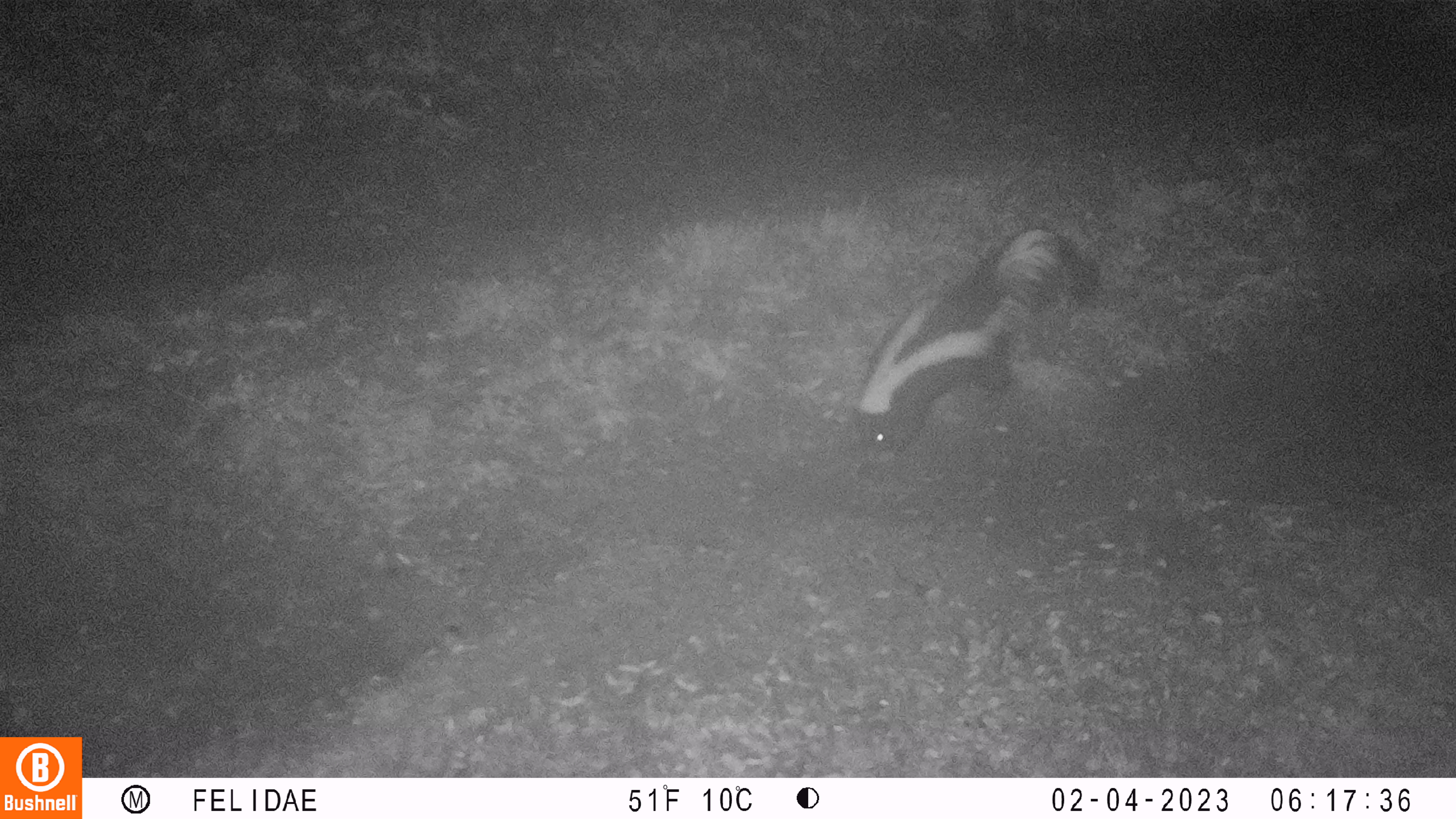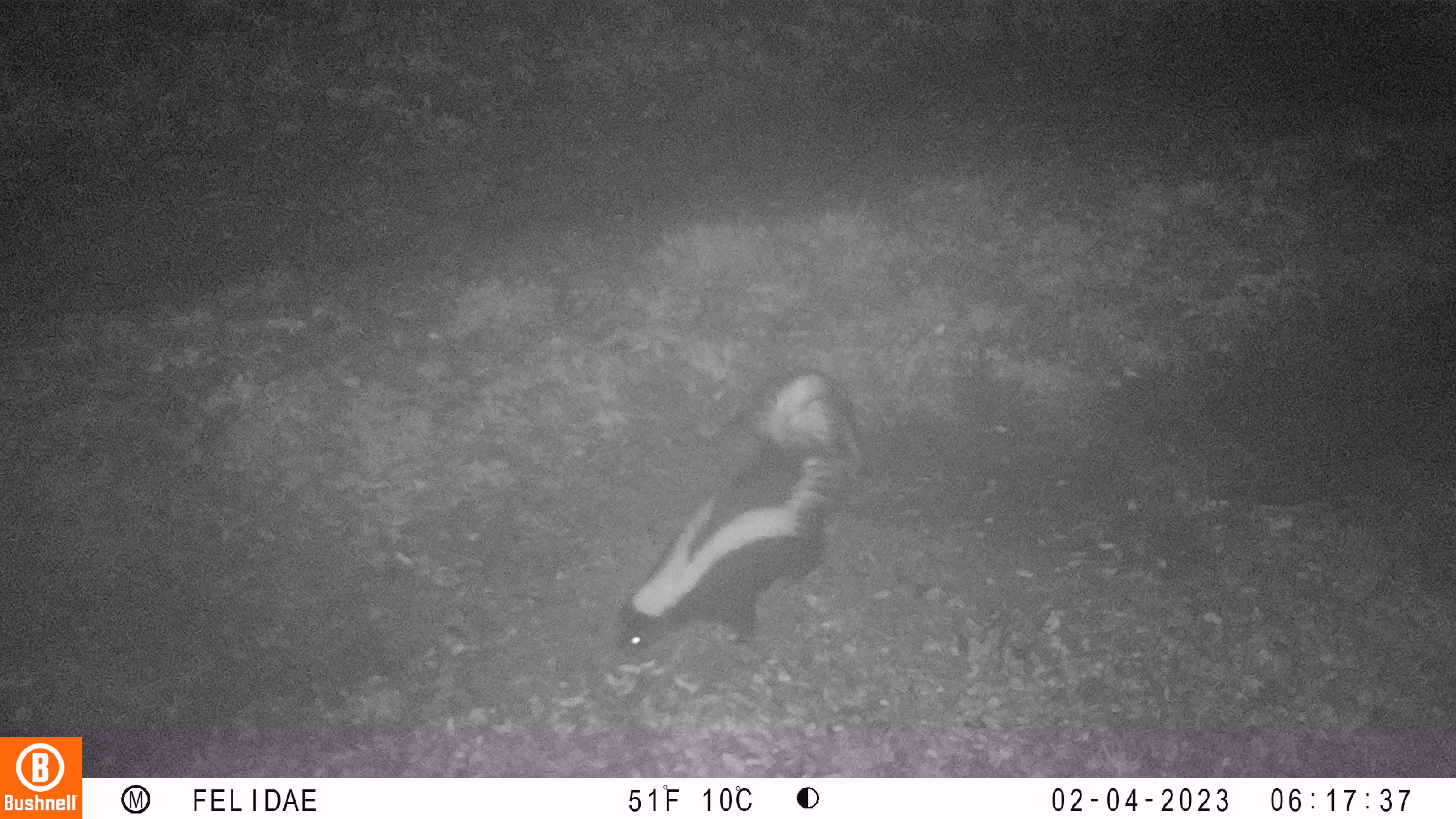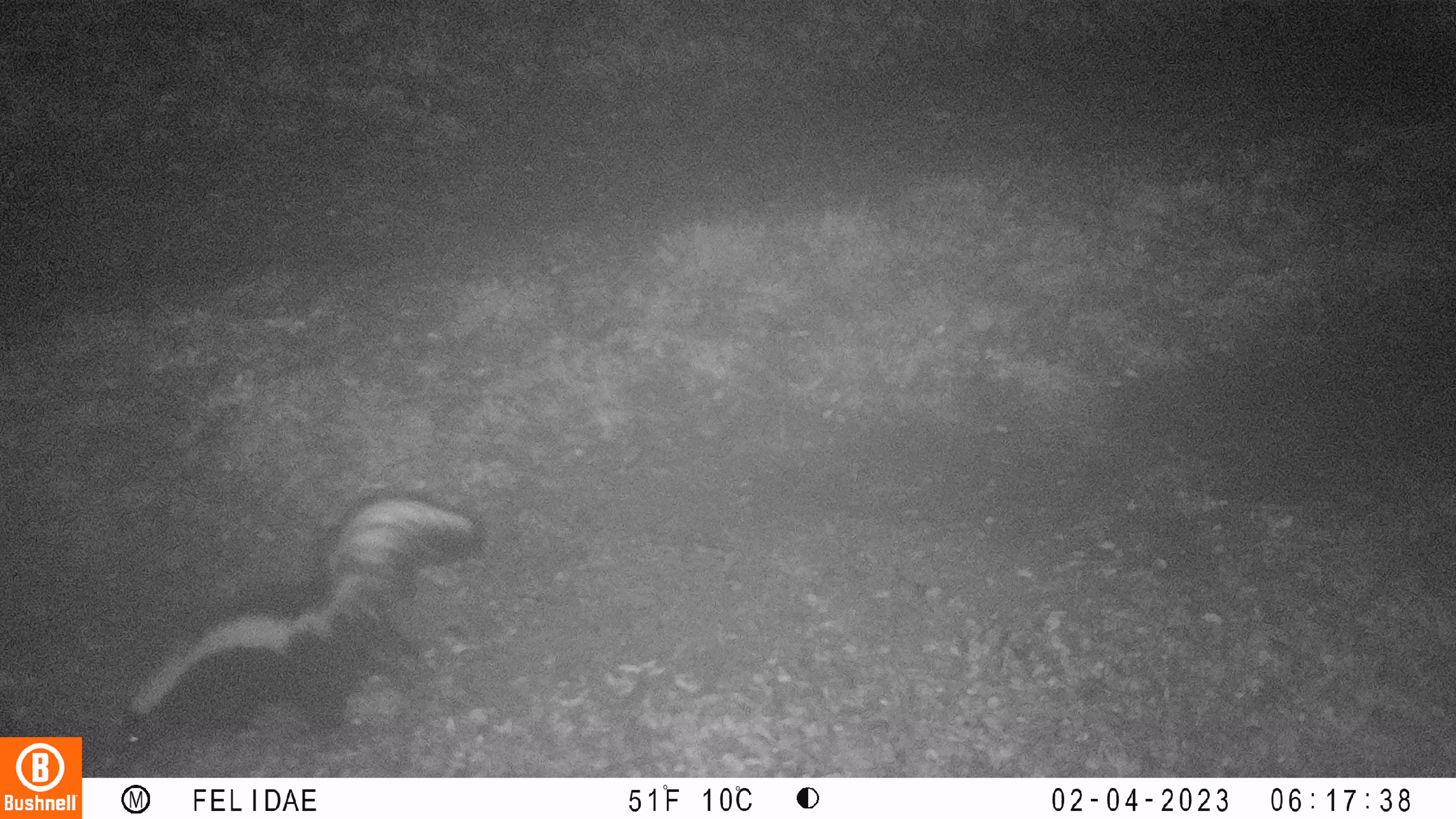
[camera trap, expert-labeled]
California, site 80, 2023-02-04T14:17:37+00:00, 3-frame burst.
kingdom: Animalia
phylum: Chordata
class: Mammalia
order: Carnivora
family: Mephitidae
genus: Mephitis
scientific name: Mephitis mephitis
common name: striped skunk